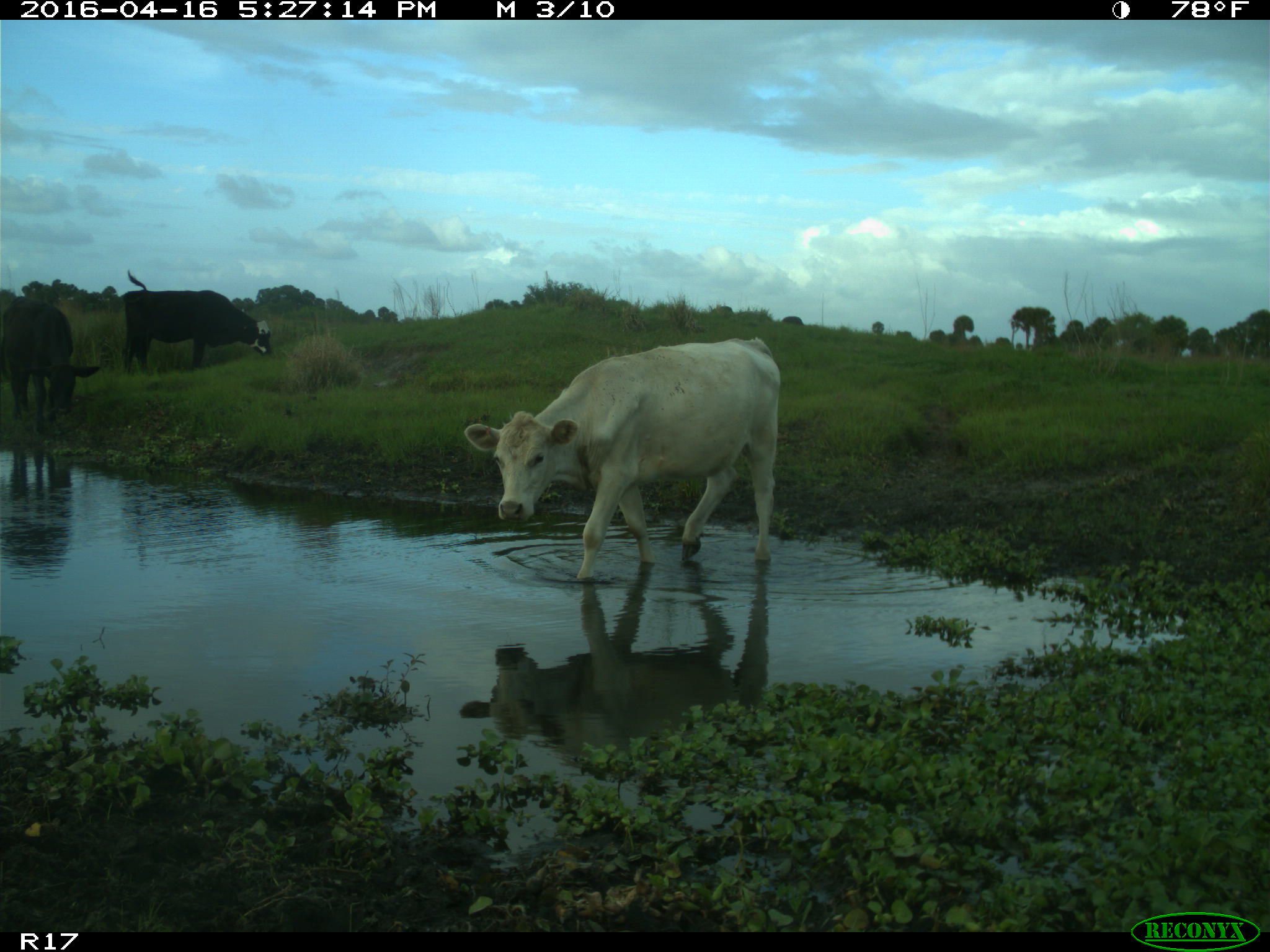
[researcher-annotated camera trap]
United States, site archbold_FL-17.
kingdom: Animalia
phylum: Chordata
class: Mammalia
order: Artiodactyla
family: Bovidae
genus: Bos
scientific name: Bos taurus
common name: domestic cow